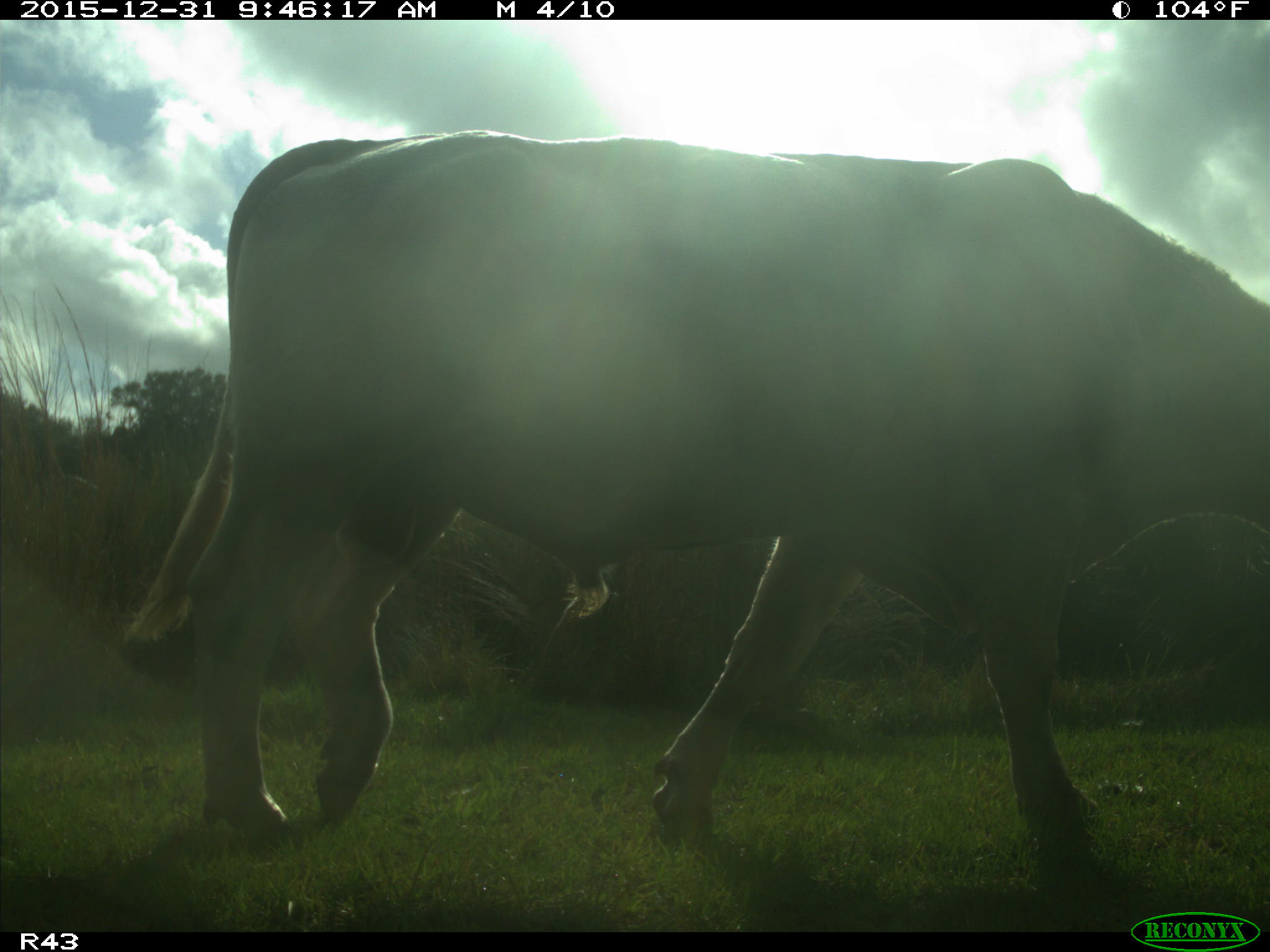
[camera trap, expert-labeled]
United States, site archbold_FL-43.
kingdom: Animalia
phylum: Chordata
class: Mammalia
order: Artiodactyla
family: Bovidae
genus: Bos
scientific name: Bos taurus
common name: domestic cow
Bos taurus (domestic cow).